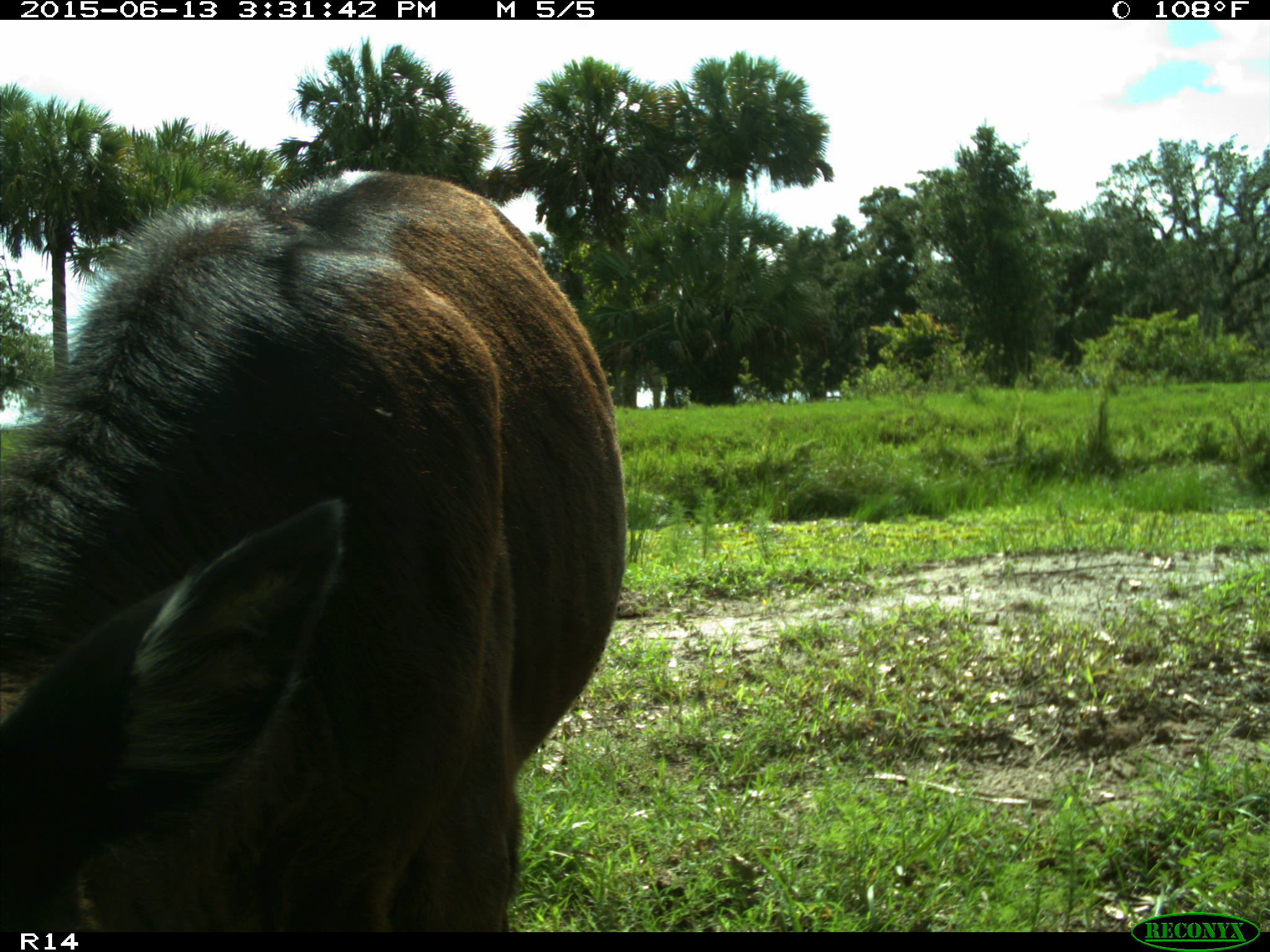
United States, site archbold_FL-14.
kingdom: Animalia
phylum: Chordata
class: Mammalia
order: Artiodactyla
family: Bovidae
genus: Bos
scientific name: Bos taurus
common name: domestic cow